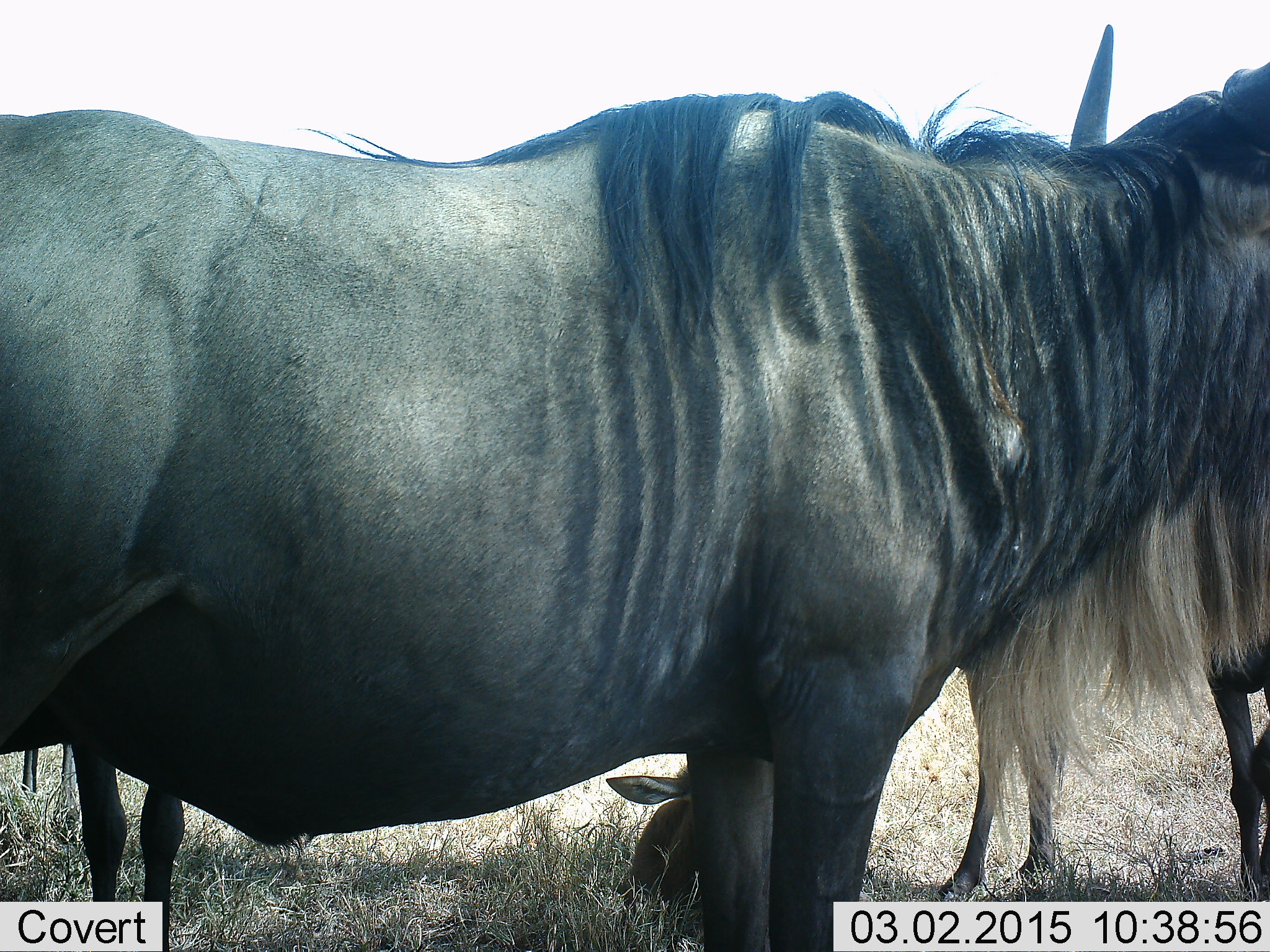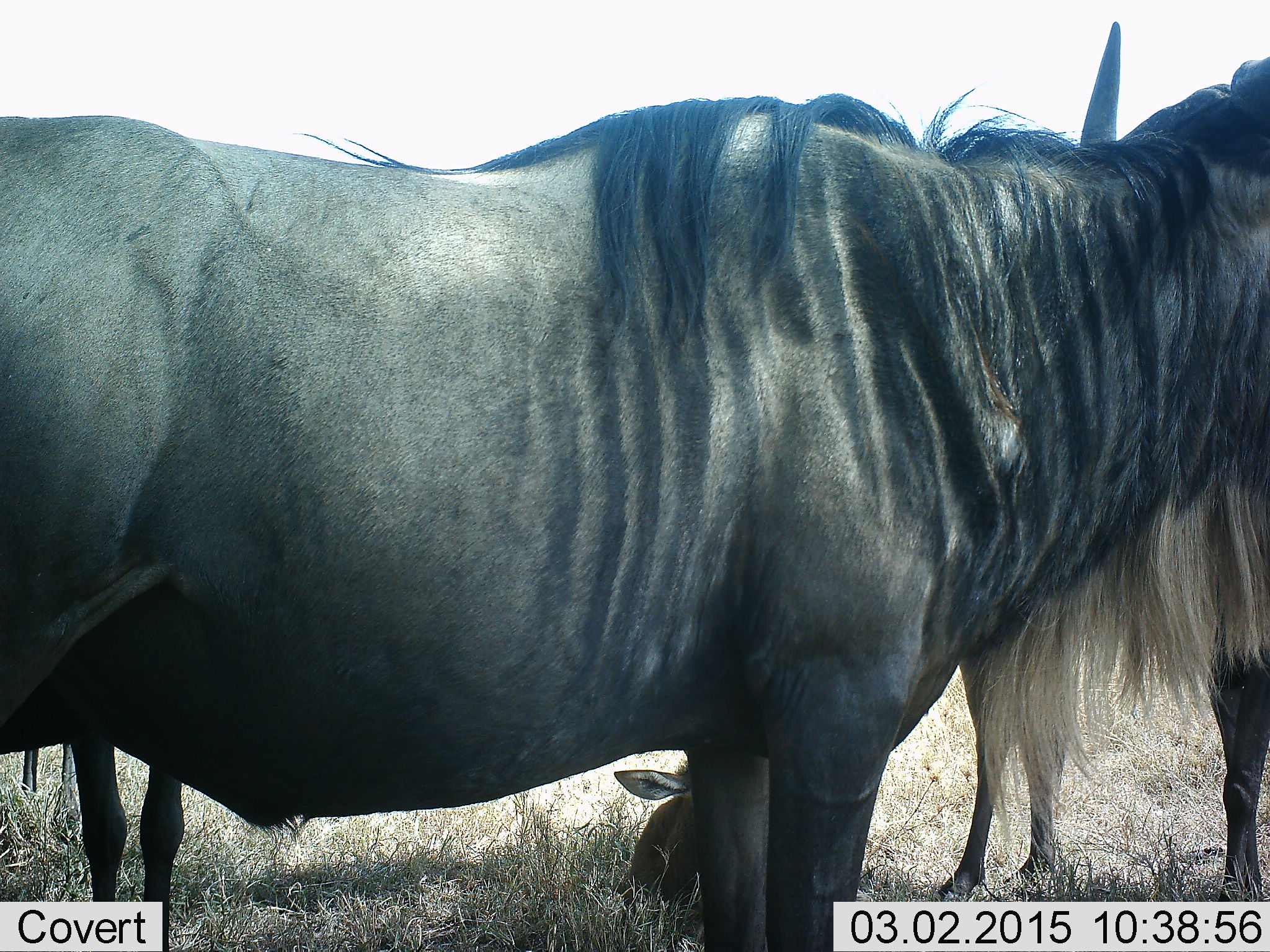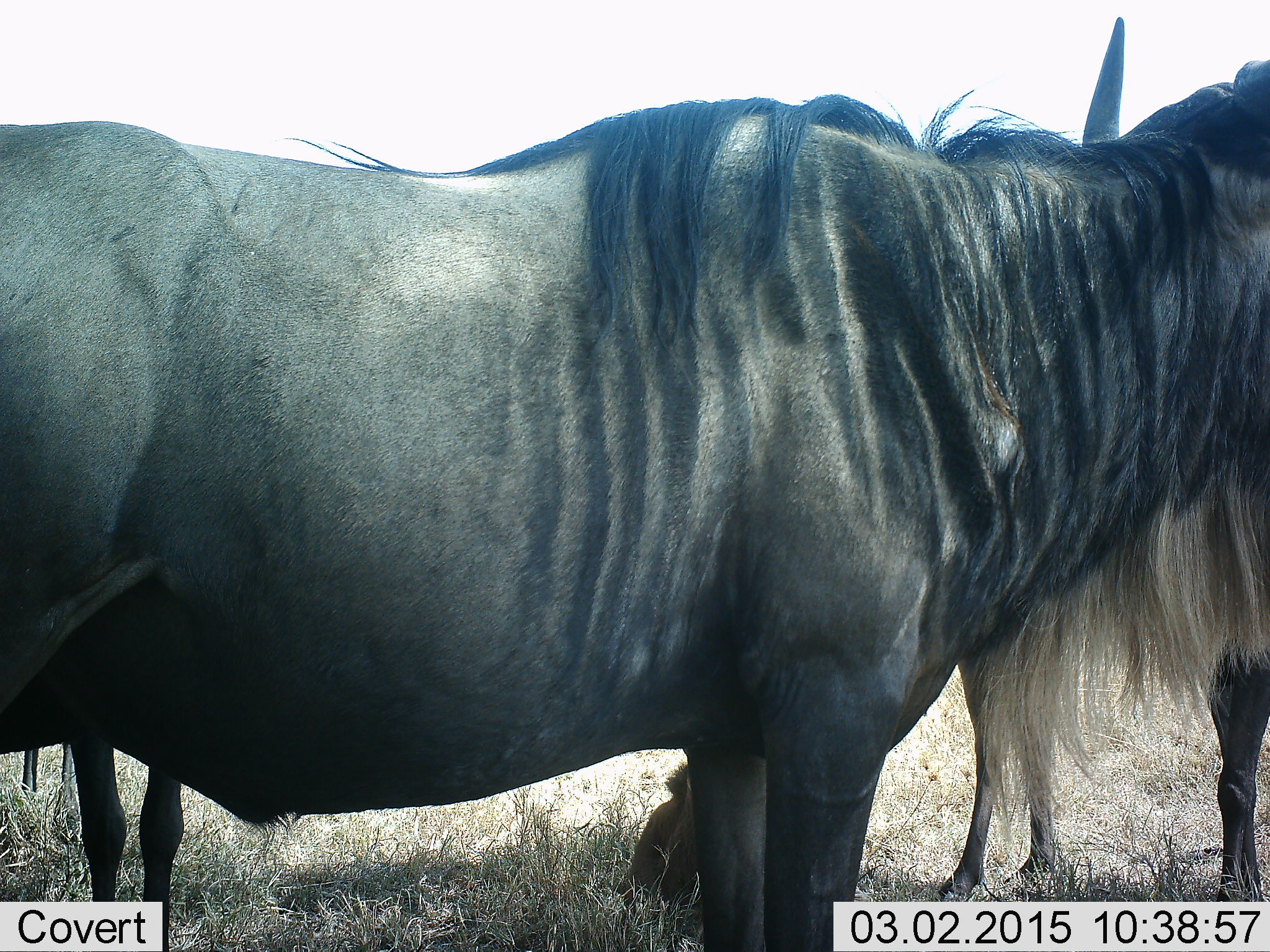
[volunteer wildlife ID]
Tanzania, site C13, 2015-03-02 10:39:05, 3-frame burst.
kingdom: Animalia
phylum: Chordata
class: Mammalia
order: Artiodactyla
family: Bovidae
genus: Connochaetes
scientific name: Connochaetes taurinus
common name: blue wildebeest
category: wildebeest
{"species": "wildebeest (blue wildebeest) (Connochaetes taurinus)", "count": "3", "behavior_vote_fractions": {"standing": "100%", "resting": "45%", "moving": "9%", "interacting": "0%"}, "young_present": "45%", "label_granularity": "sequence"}